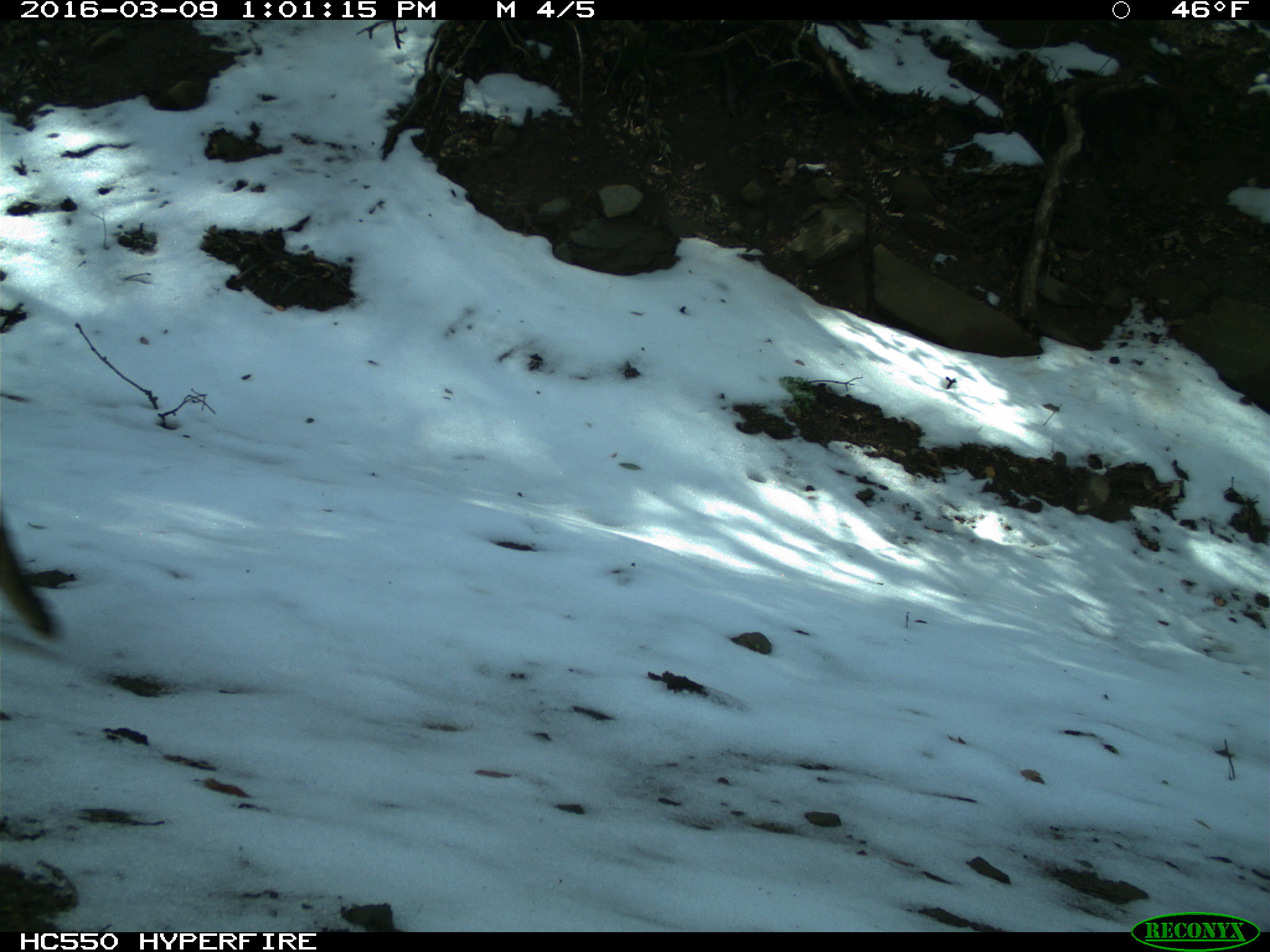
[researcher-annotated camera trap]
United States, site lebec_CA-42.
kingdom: Animalia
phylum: Chordata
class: Mammalia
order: Carnivora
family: Felidae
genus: Lynx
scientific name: Lynx rufus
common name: bobcat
Lynx rufus (bobcat).